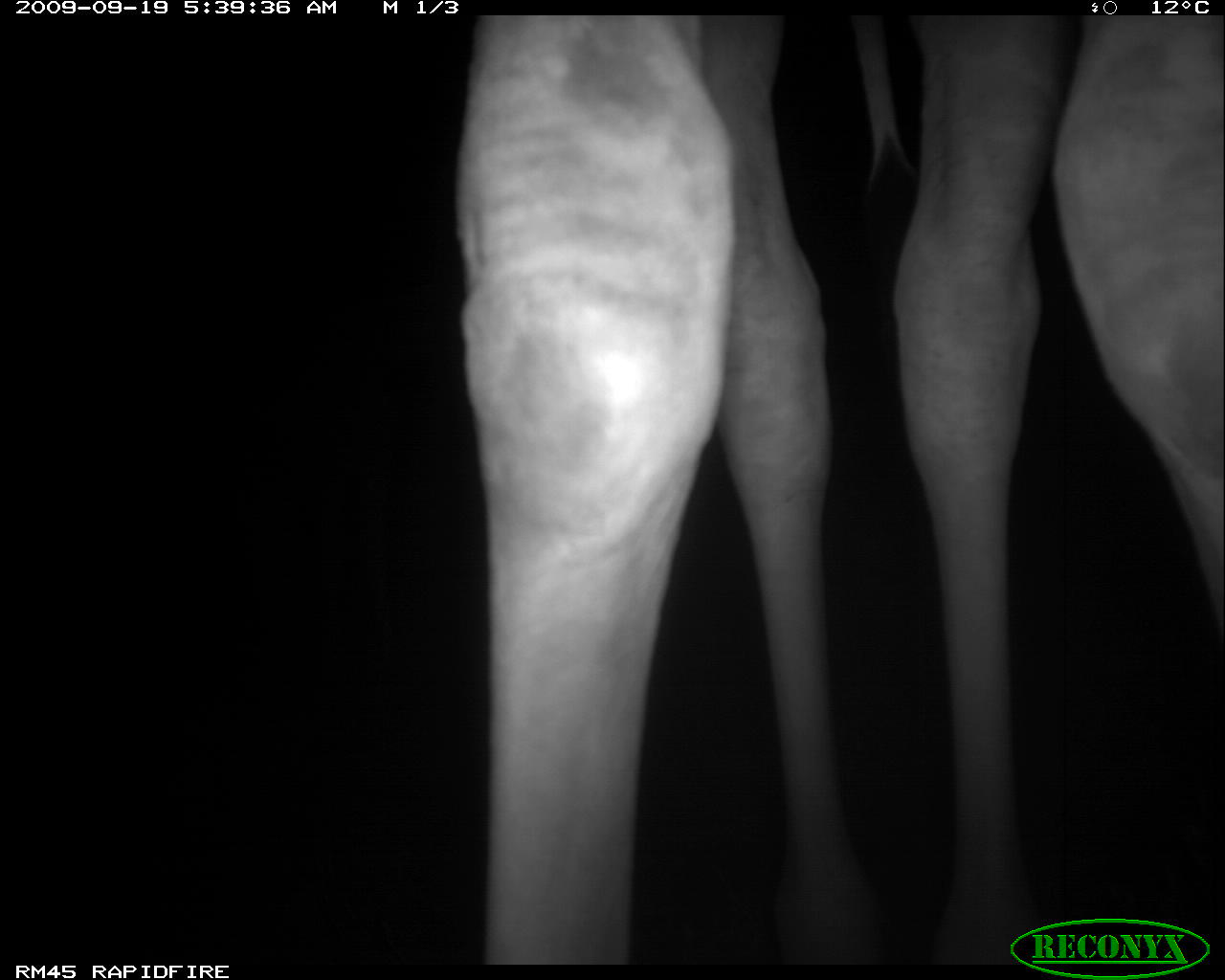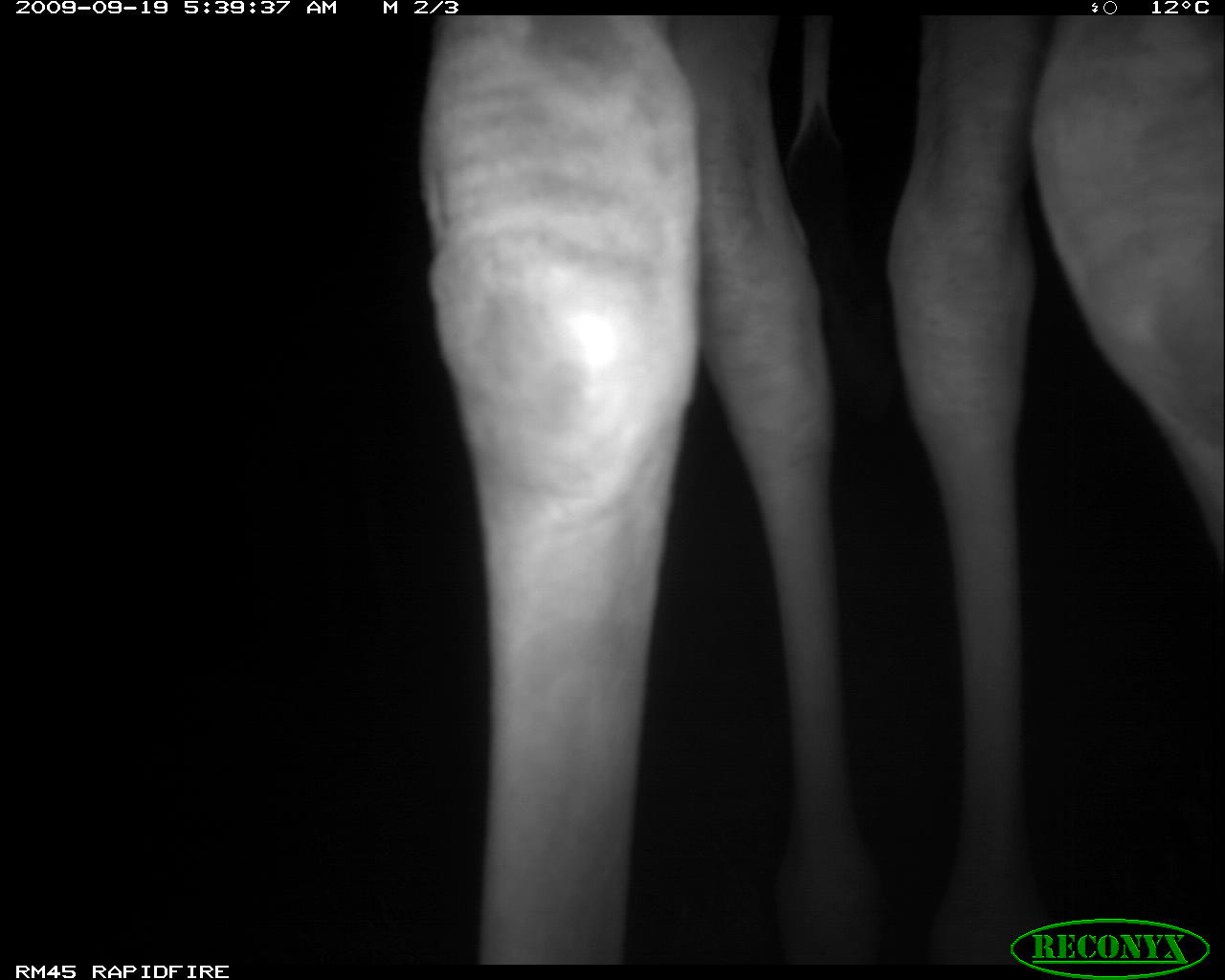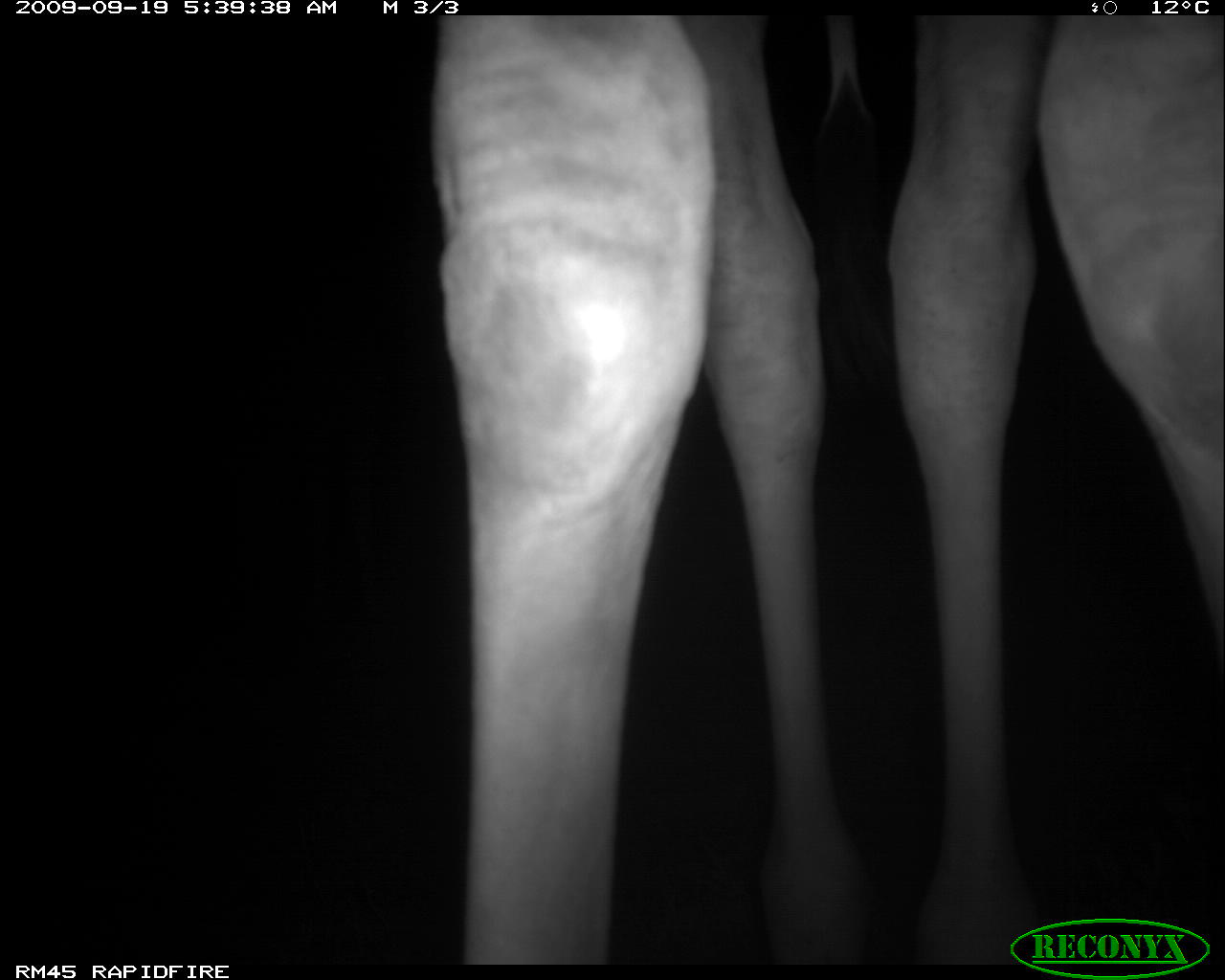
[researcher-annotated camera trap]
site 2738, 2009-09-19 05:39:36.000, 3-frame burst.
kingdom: Animalia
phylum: Chordata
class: Mammalia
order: Artiodactyla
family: Giraffidae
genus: Giraffa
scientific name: Giraffa camelopardalis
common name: giraffe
Giraffa camelopardalis (giraffe), count 1.